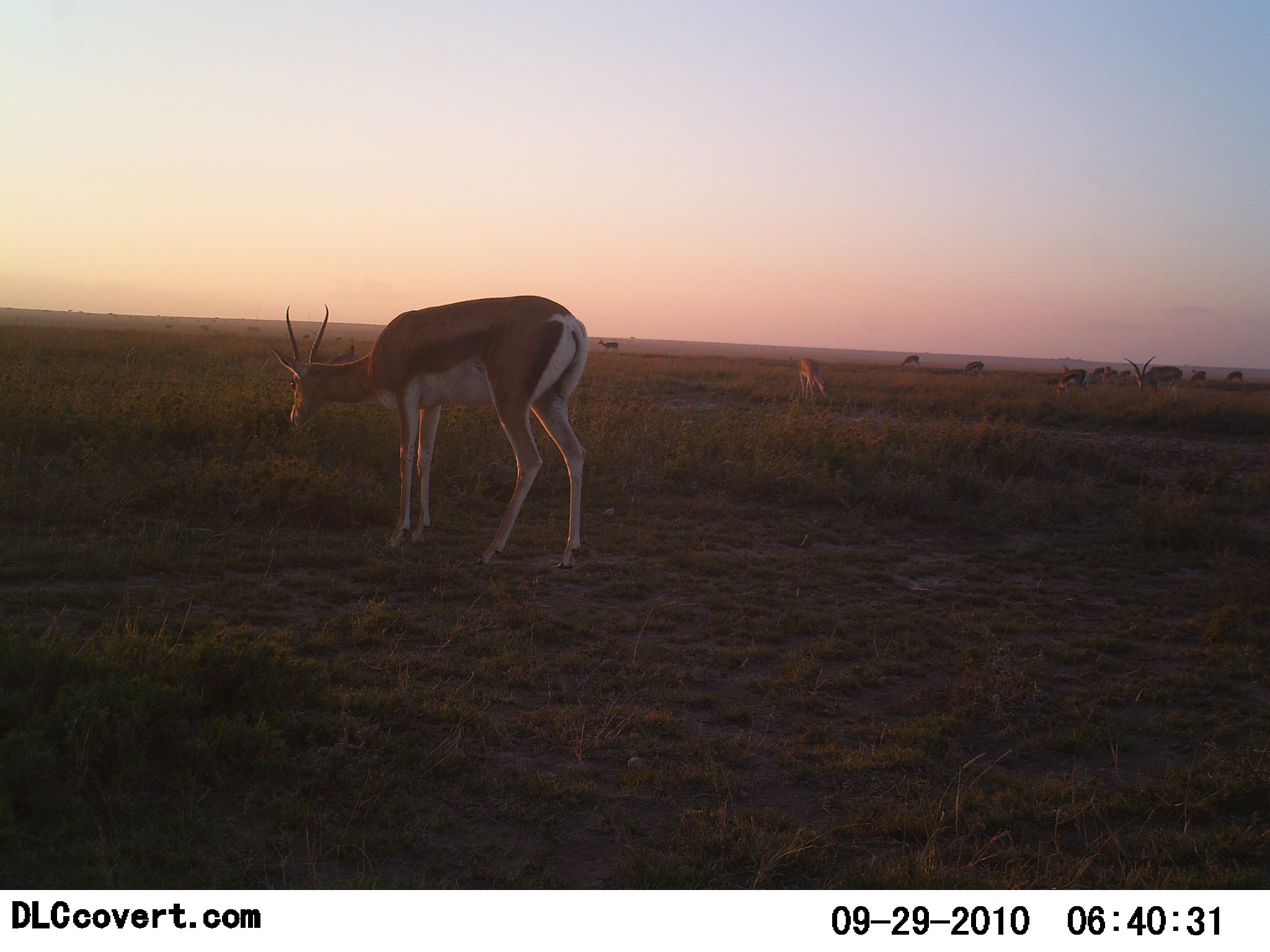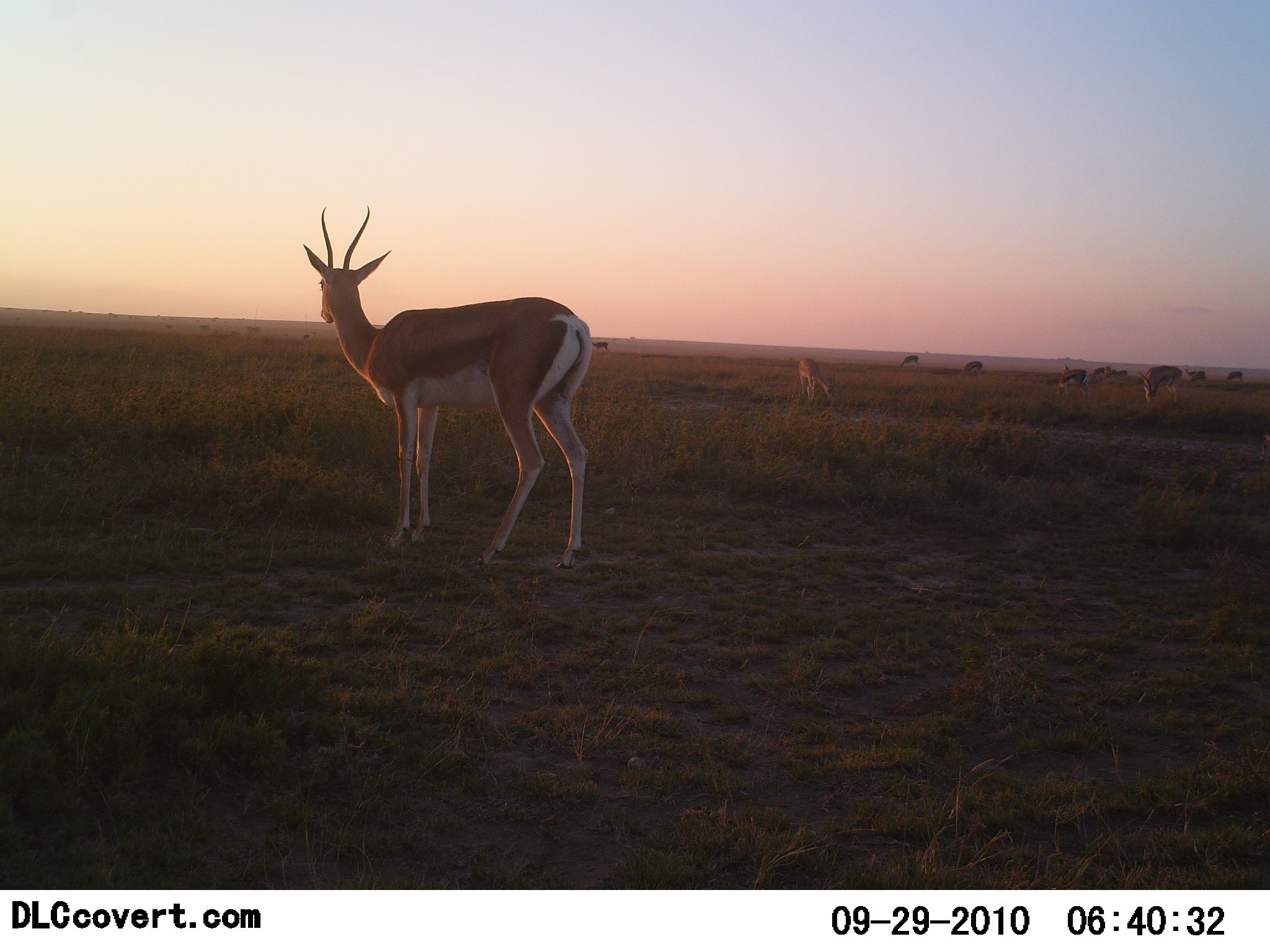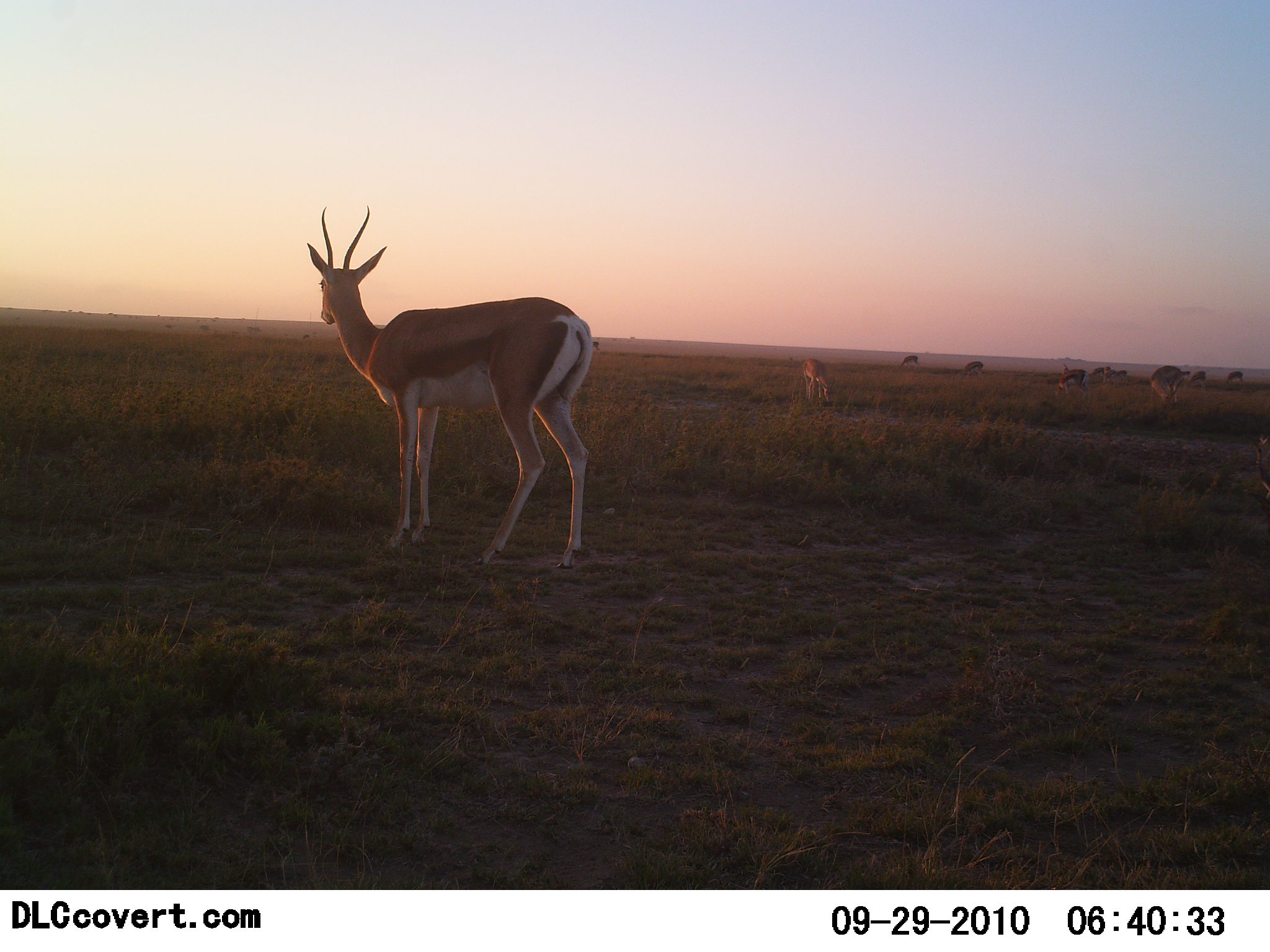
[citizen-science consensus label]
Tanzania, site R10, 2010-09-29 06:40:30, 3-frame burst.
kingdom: Animalia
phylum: Chordata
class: Mammalia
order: Artiodactyla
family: Bovidae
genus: Eudorcas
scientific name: Eudorcas thomsonii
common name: thomson's gazelle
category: gazellethomsons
Gazellethomsons (thomson's gazelle) (Eudorcas thomsonii), count 4. Behavior (volunteer vote fractions): standing 79%, resting 7%, moving 0%, interacting 0%. Young present (vote fraction): 0%. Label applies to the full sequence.